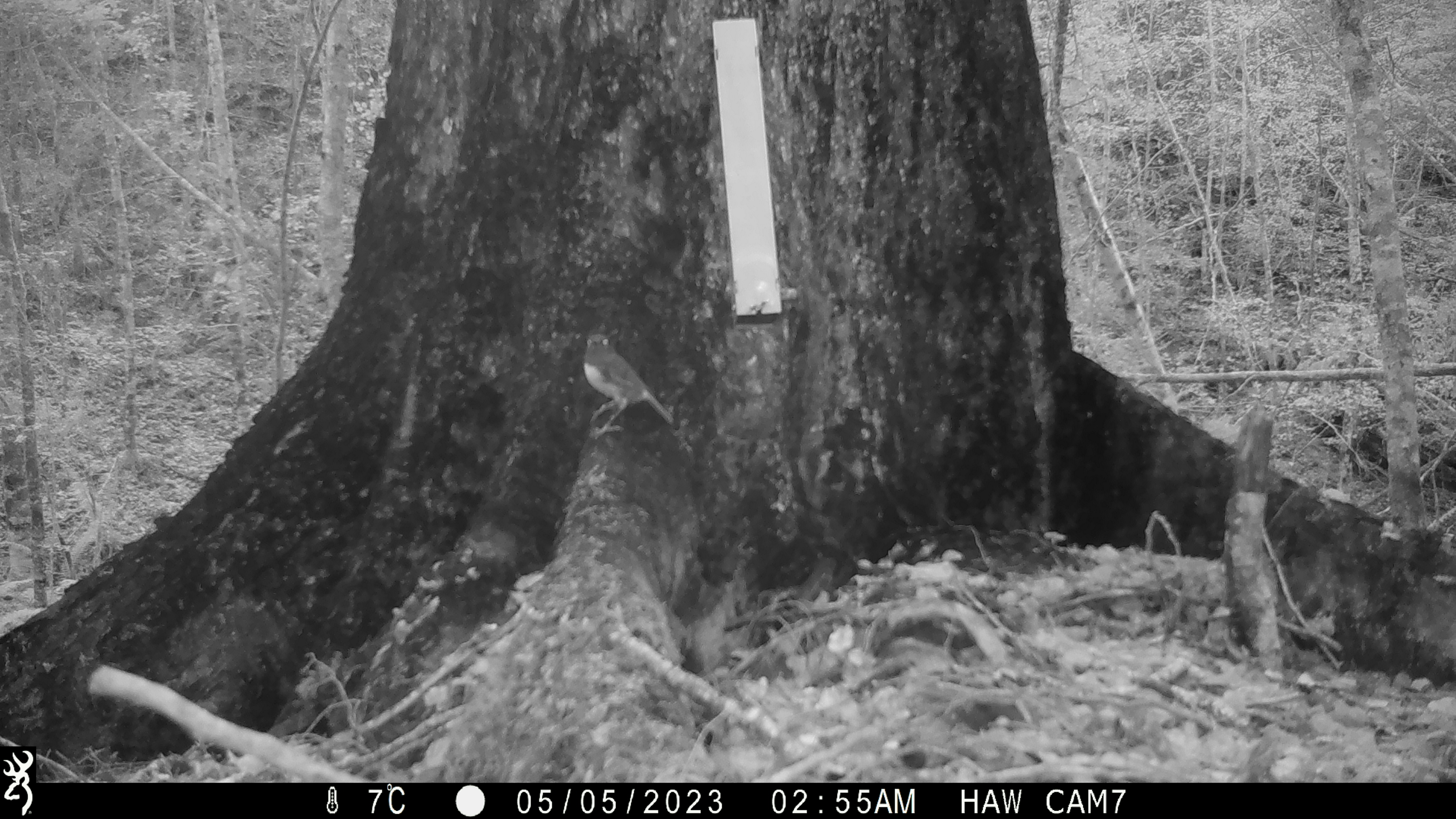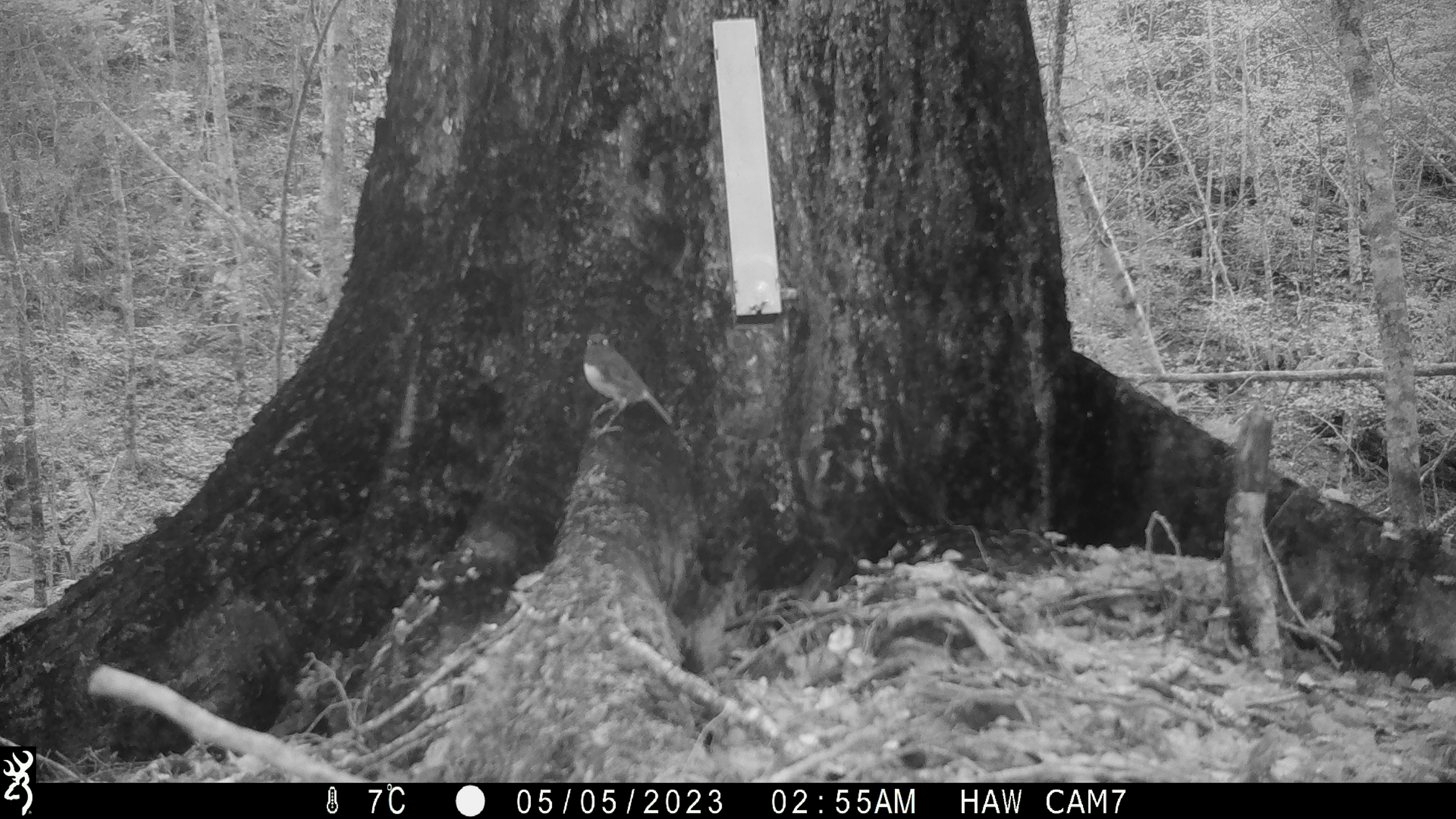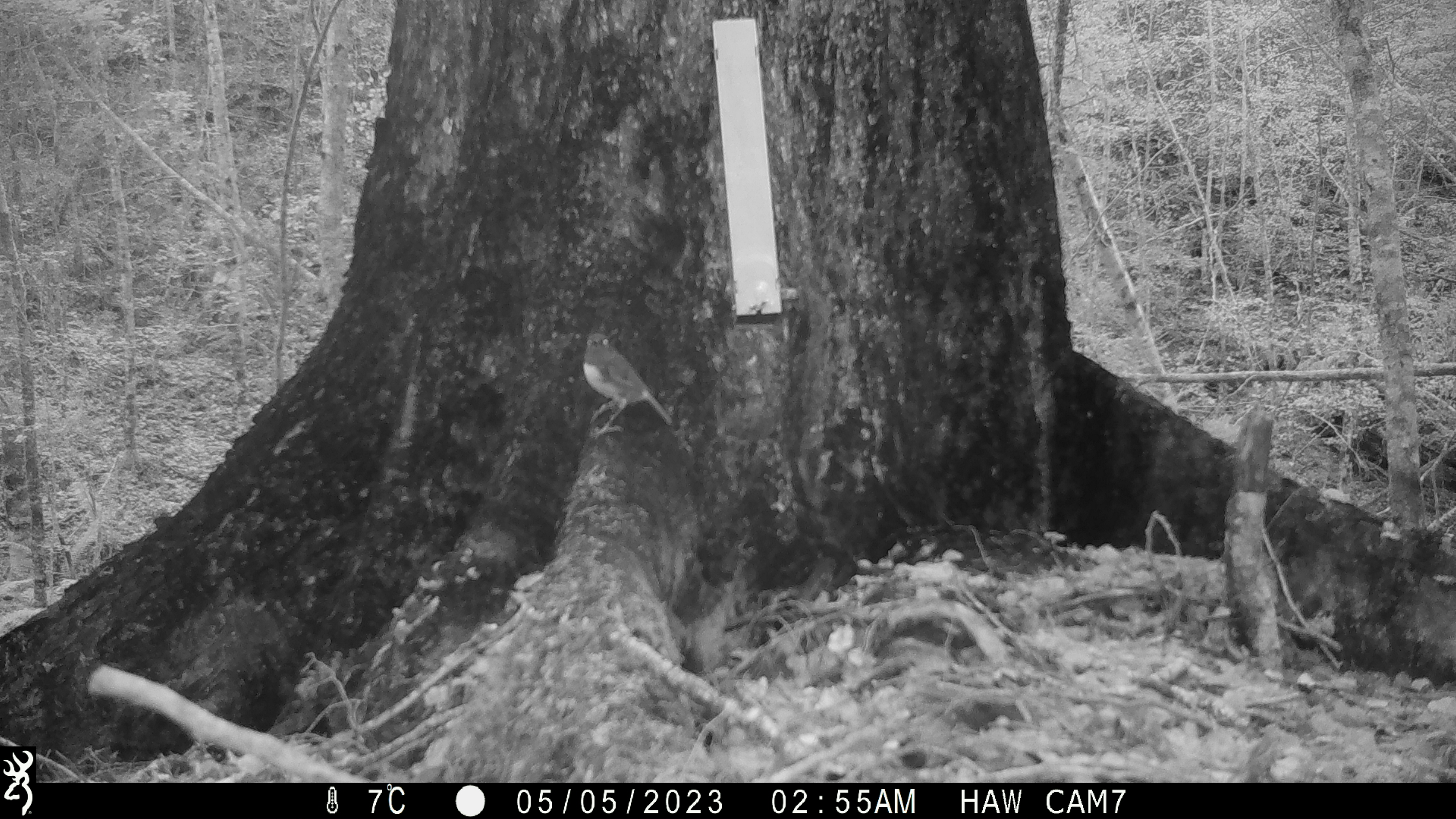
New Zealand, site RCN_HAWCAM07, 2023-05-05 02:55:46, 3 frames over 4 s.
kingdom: Animalia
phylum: Chordata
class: Aves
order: Passeriformes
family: Petroicidae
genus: Petroica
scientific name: Petroica australis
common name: new zealand robin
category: robin